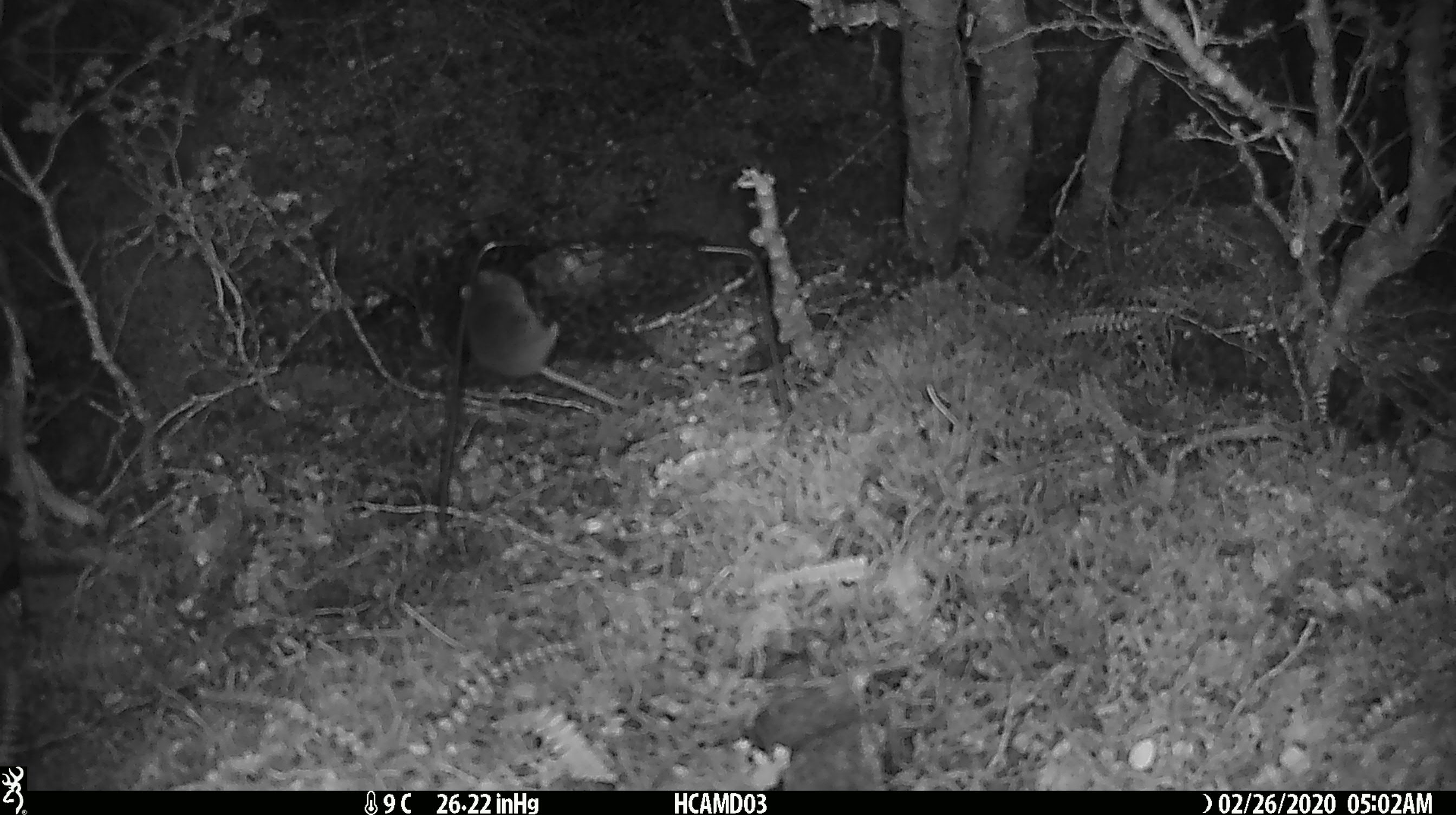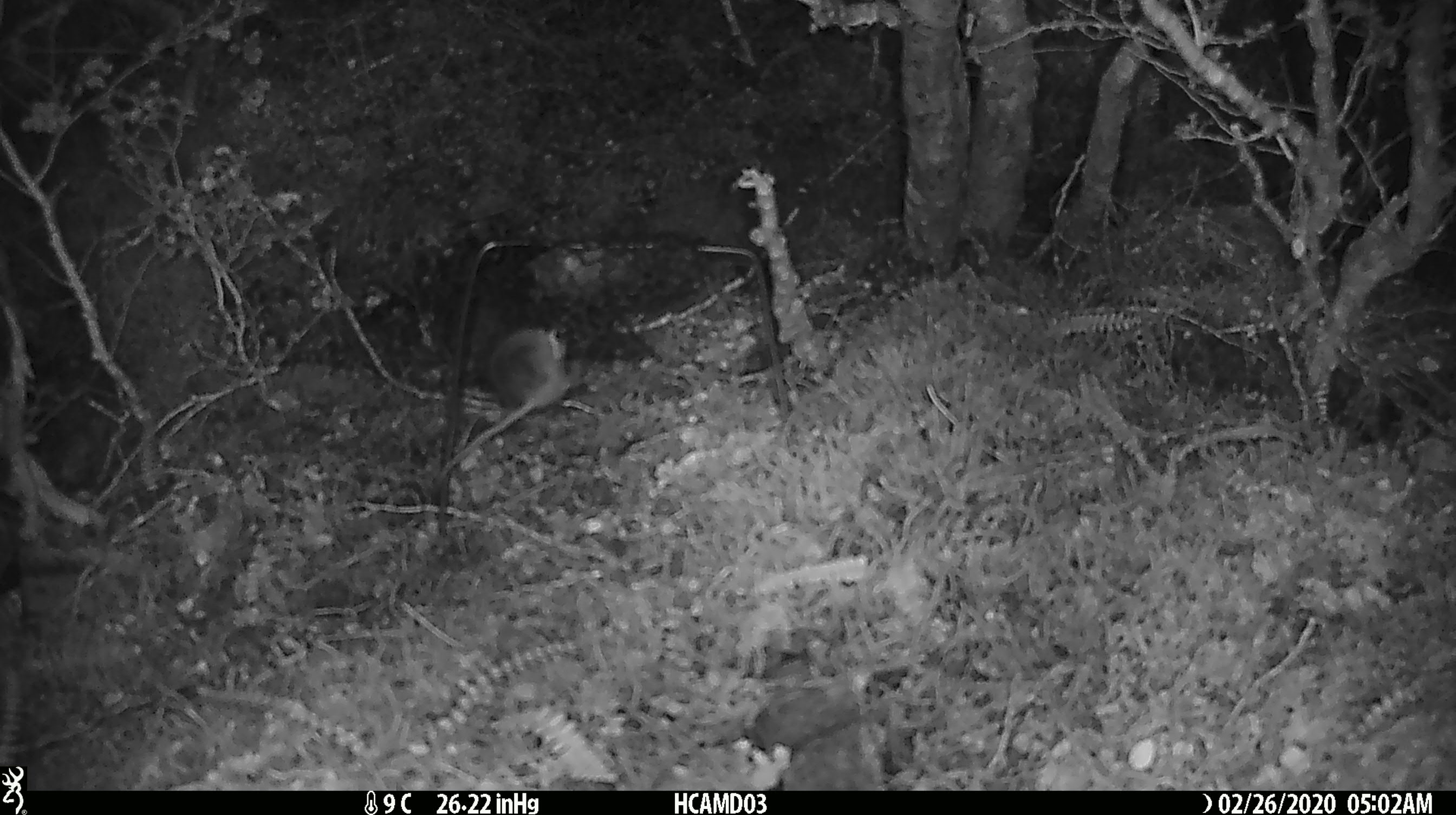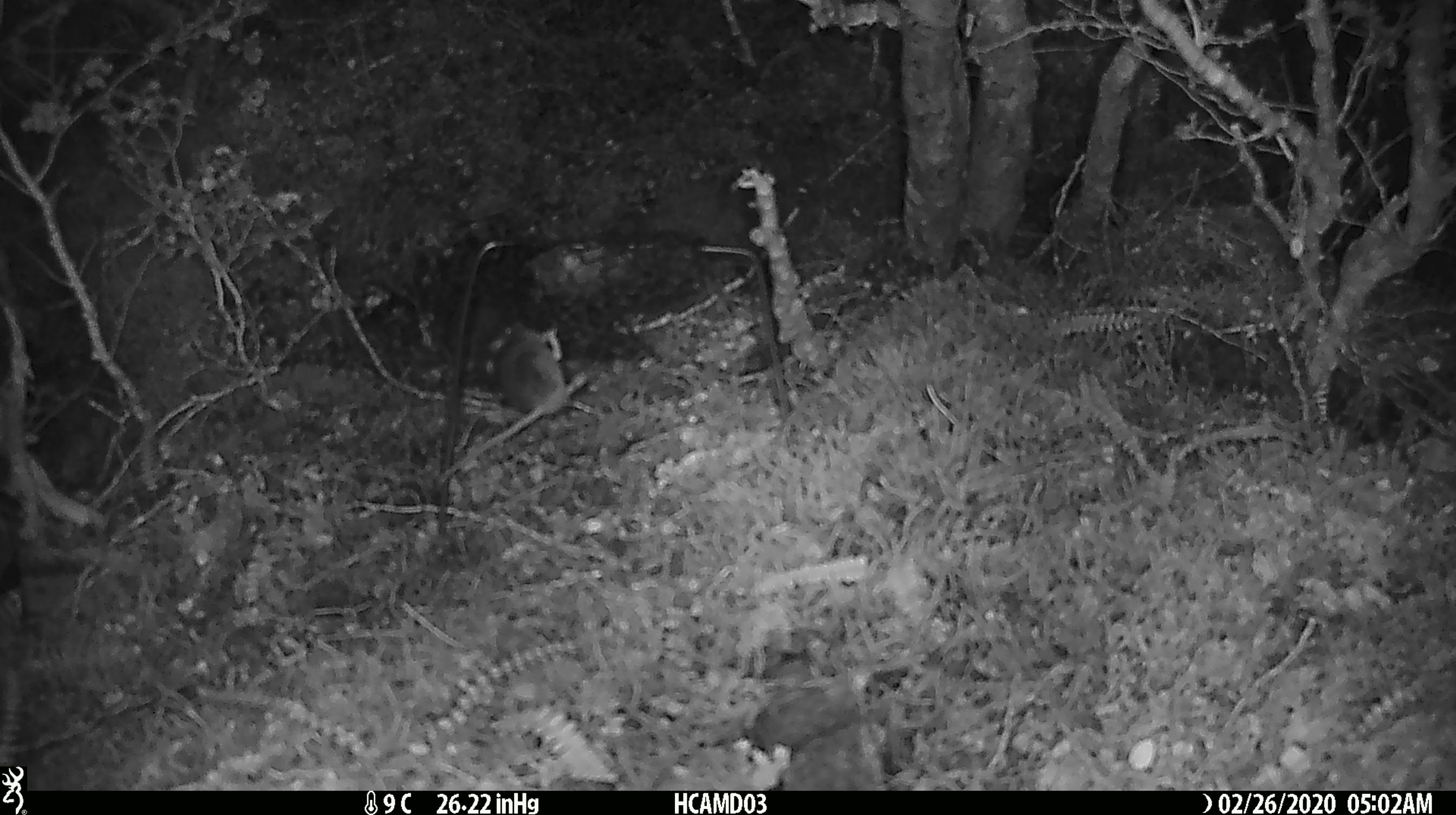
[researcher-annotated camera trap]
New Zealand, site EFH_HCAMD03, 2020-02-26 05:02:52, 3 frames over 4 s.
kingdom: Animalia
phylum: Chordata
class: Mammalia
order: Rodentia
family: Muridae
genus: Mus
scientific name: Mus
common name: mouse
Mouse (Mus).